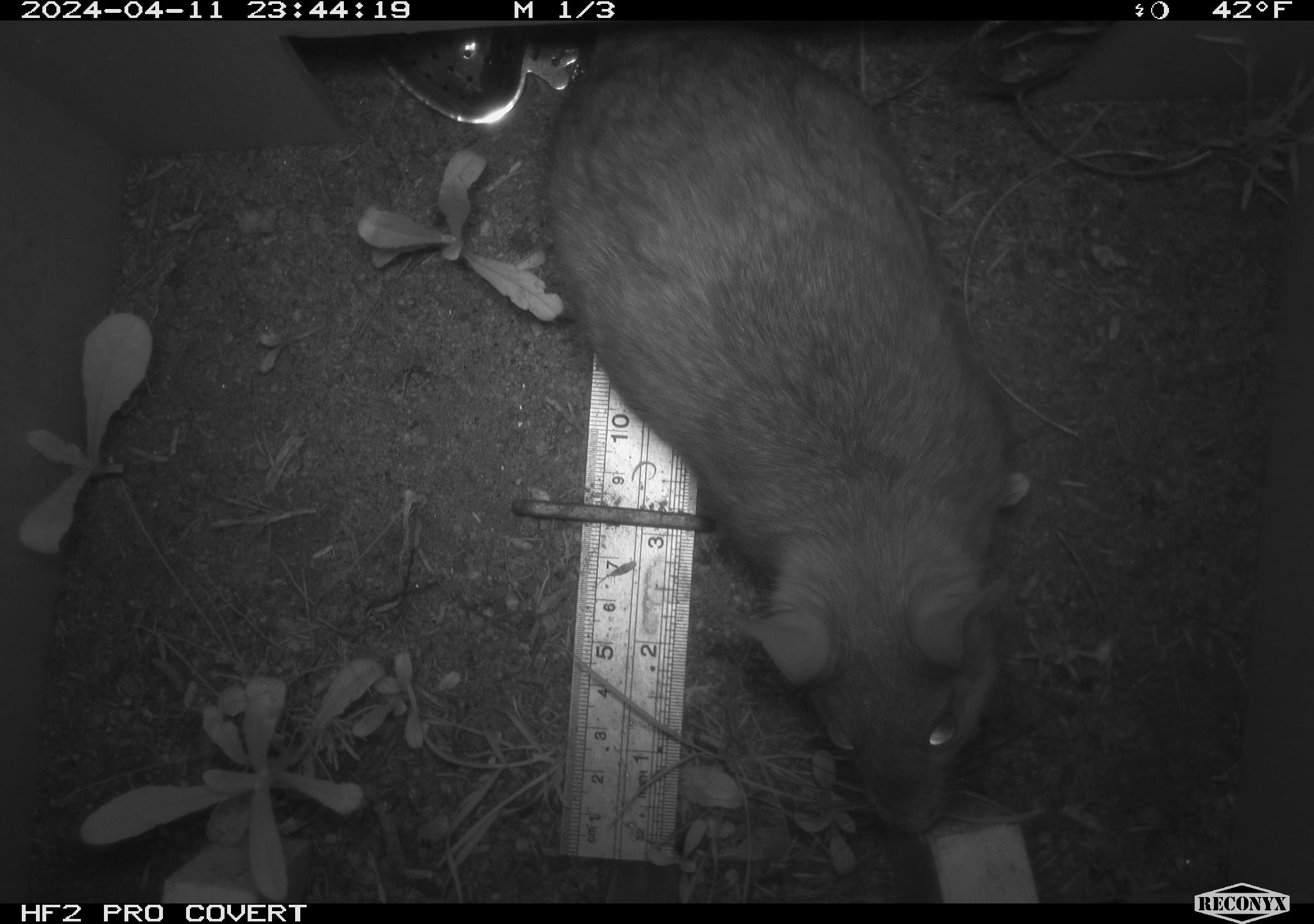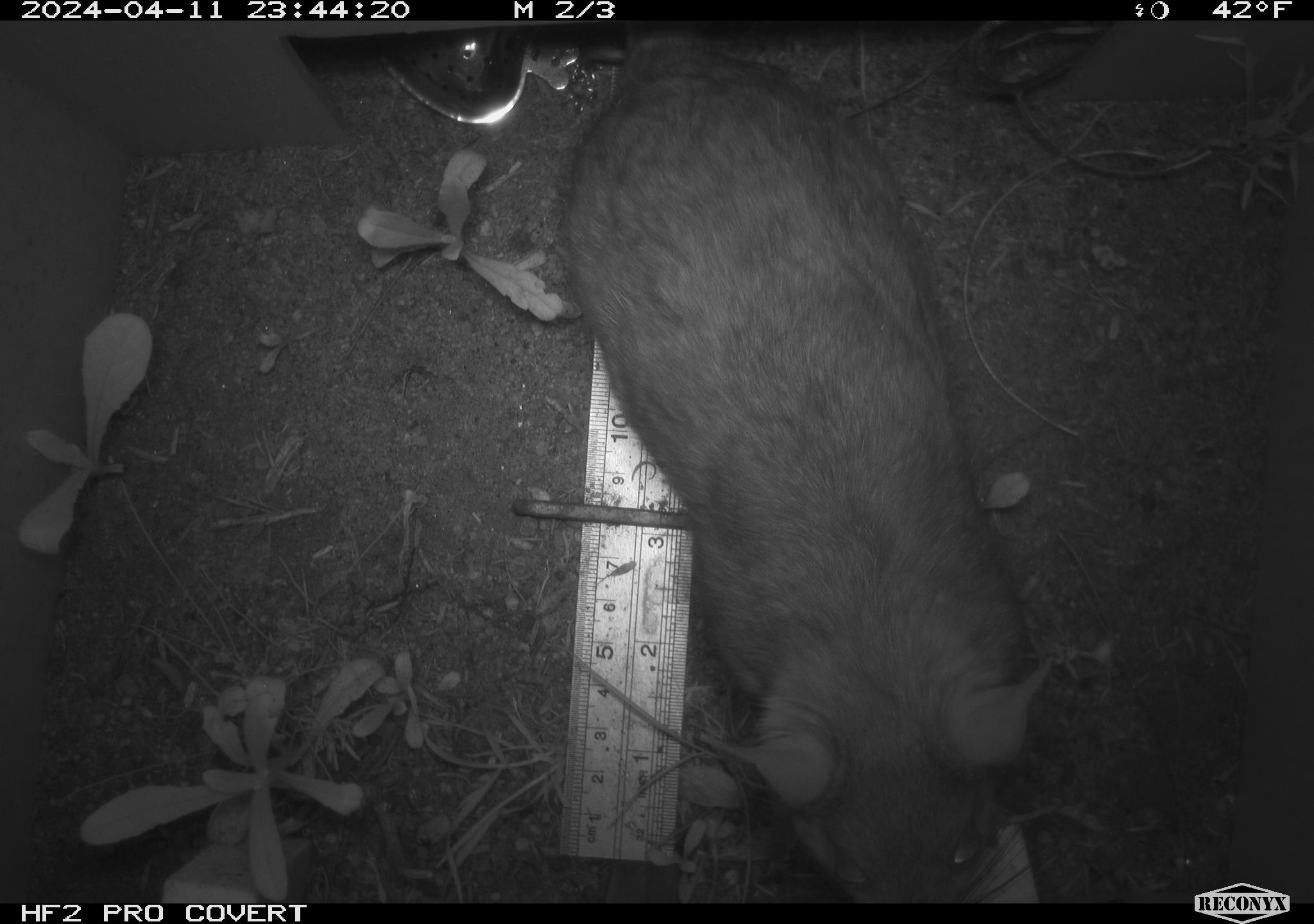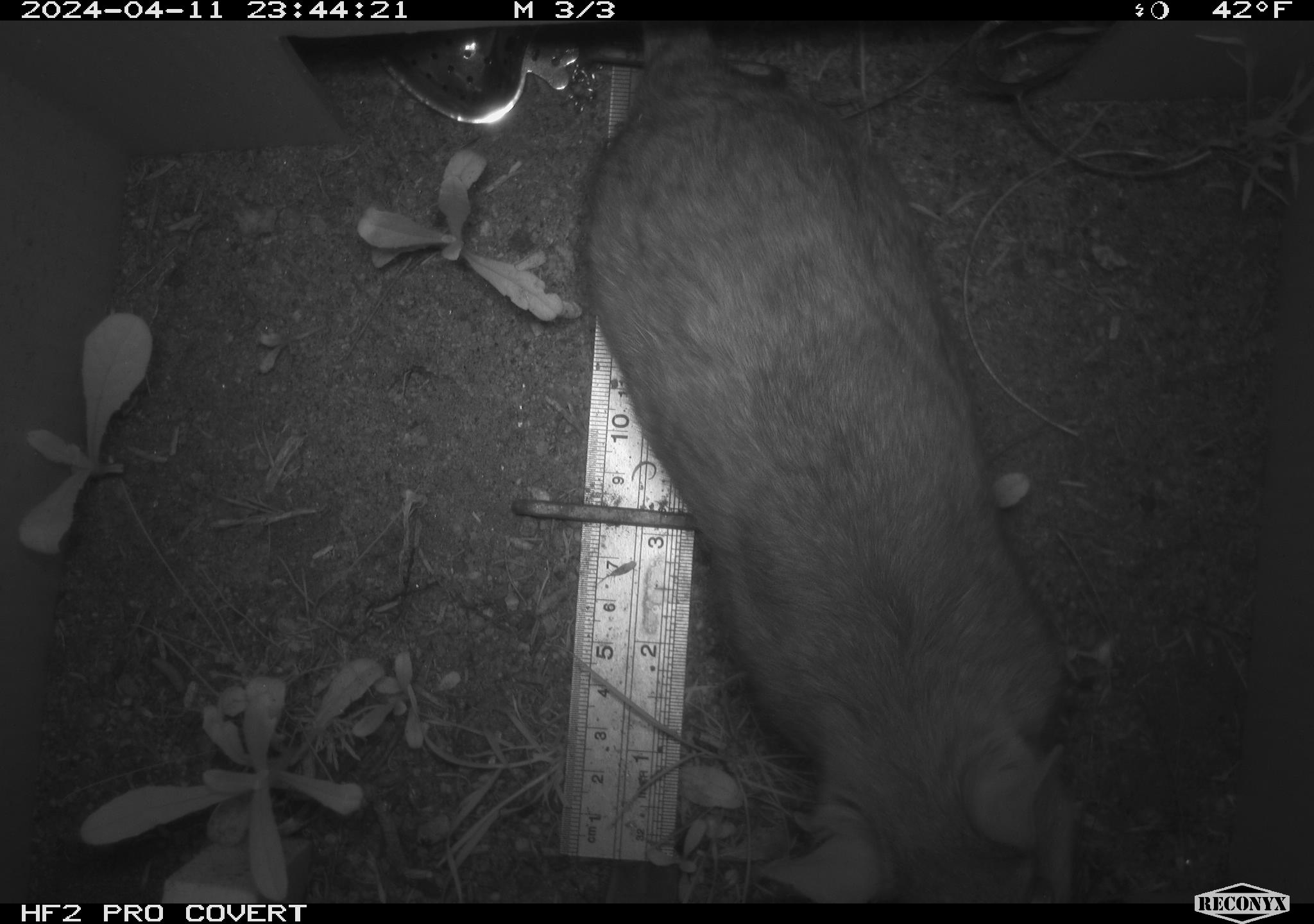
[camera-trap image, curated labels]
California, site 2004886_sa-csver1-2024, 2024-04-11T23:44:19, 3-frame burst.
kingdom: Animalia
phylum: Chordata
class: Mammalia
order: Rodentia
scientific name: Rodentia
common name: rodent